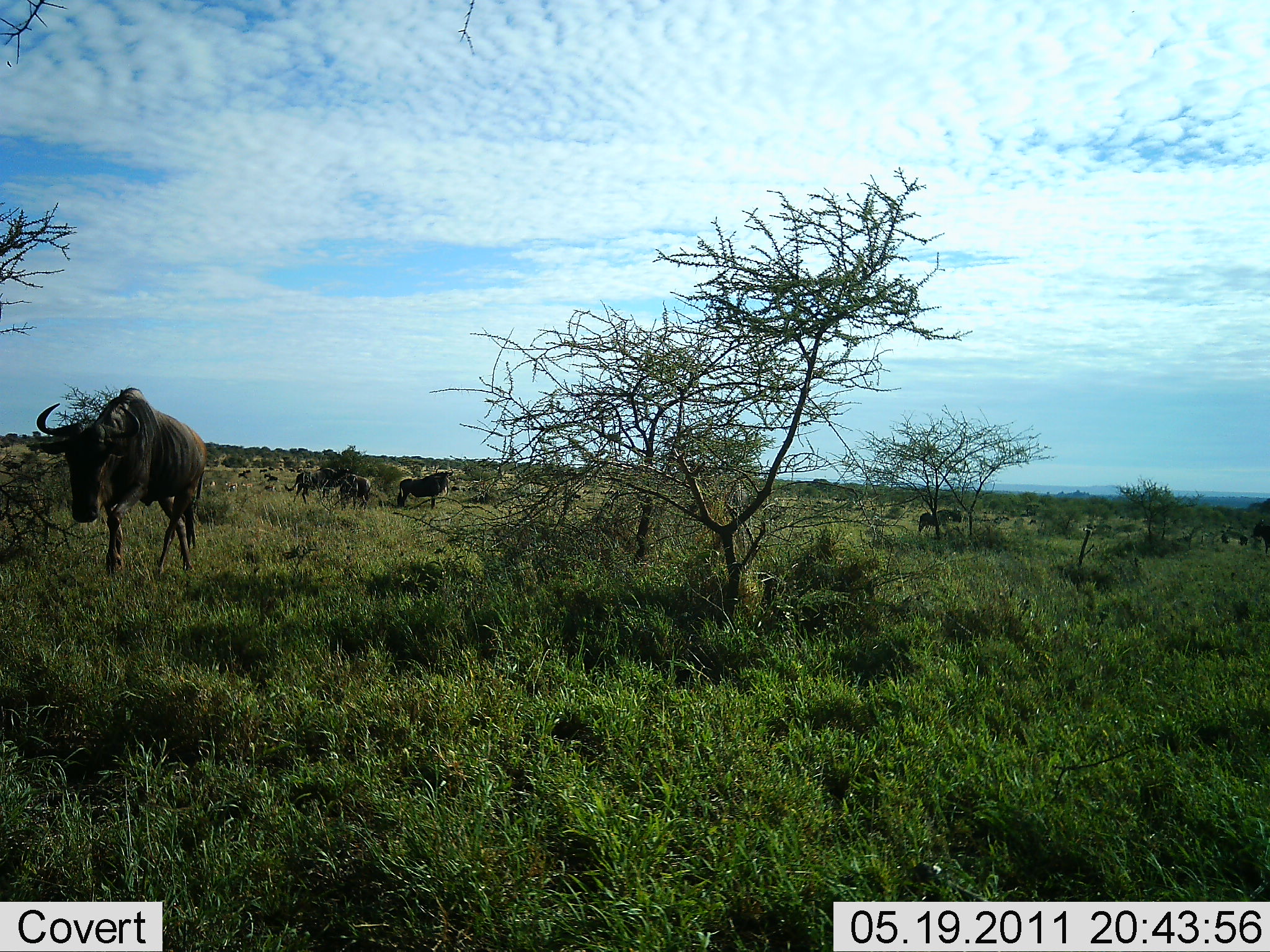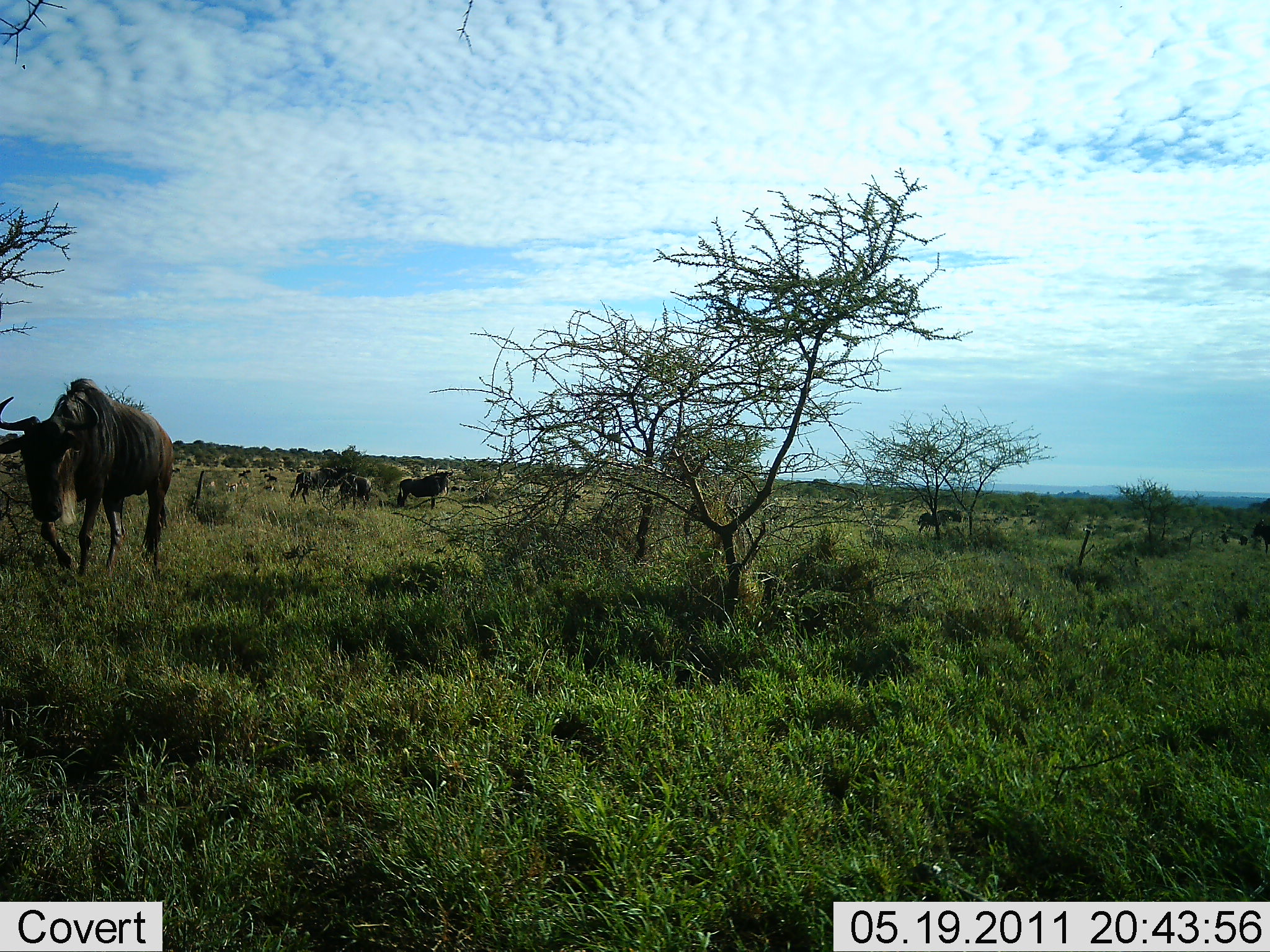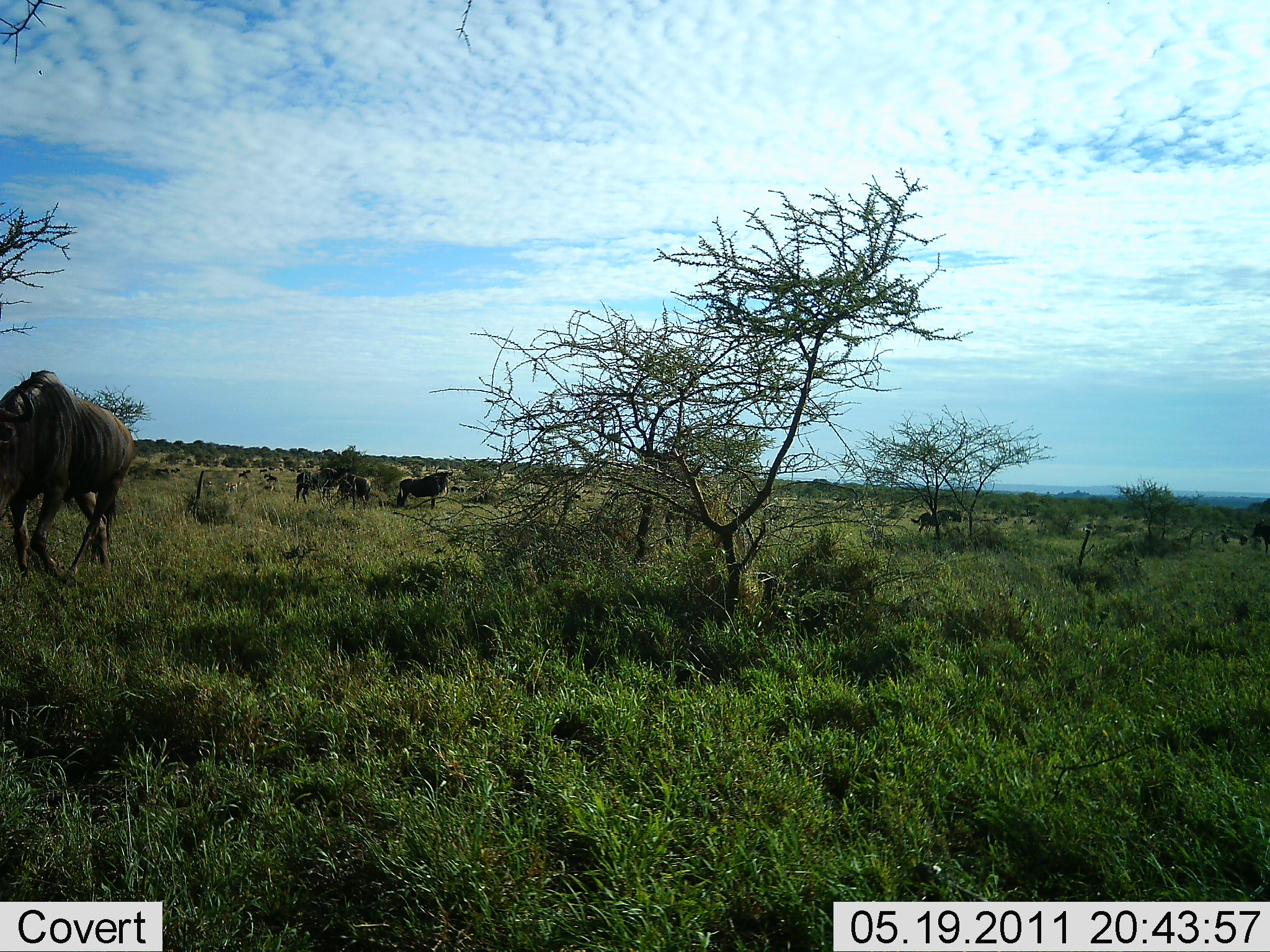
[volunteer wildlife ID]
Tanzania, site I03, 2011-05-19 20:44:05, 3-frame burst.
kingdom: Animalia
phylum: Chordata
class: Mammalia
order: Artiodactyla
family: Bovidae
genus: Connochaetes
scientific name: Connochaetes taurinus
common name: blue wildebeest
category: wildebeest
Wildebeest (blue wildebeest) (Connochaetes taurinus), count 7. Behavior (volunteer vote fractions): standing 60%, resting 0%, moving 90%, interacting 0%. Young present (vote fraction): 0%. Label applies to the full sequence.